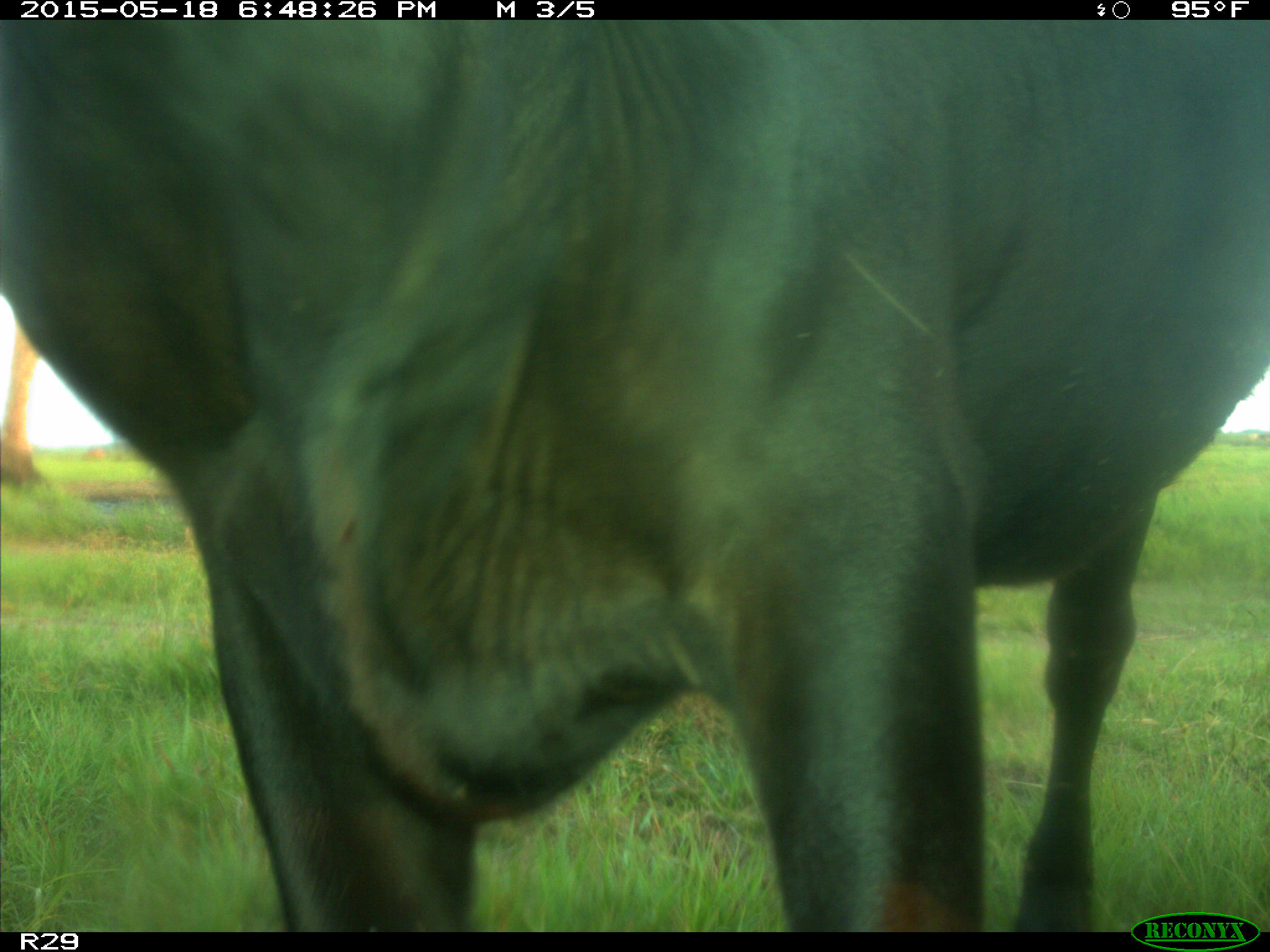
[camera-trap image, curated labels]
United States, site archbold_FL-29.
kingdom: Animalia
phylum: Chordata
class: Mammalia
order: Artiodactyla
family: Bovidae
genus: Bos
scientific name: Bos taurus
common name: domestic cow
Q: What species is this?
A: Bos taurus (domestic cow).